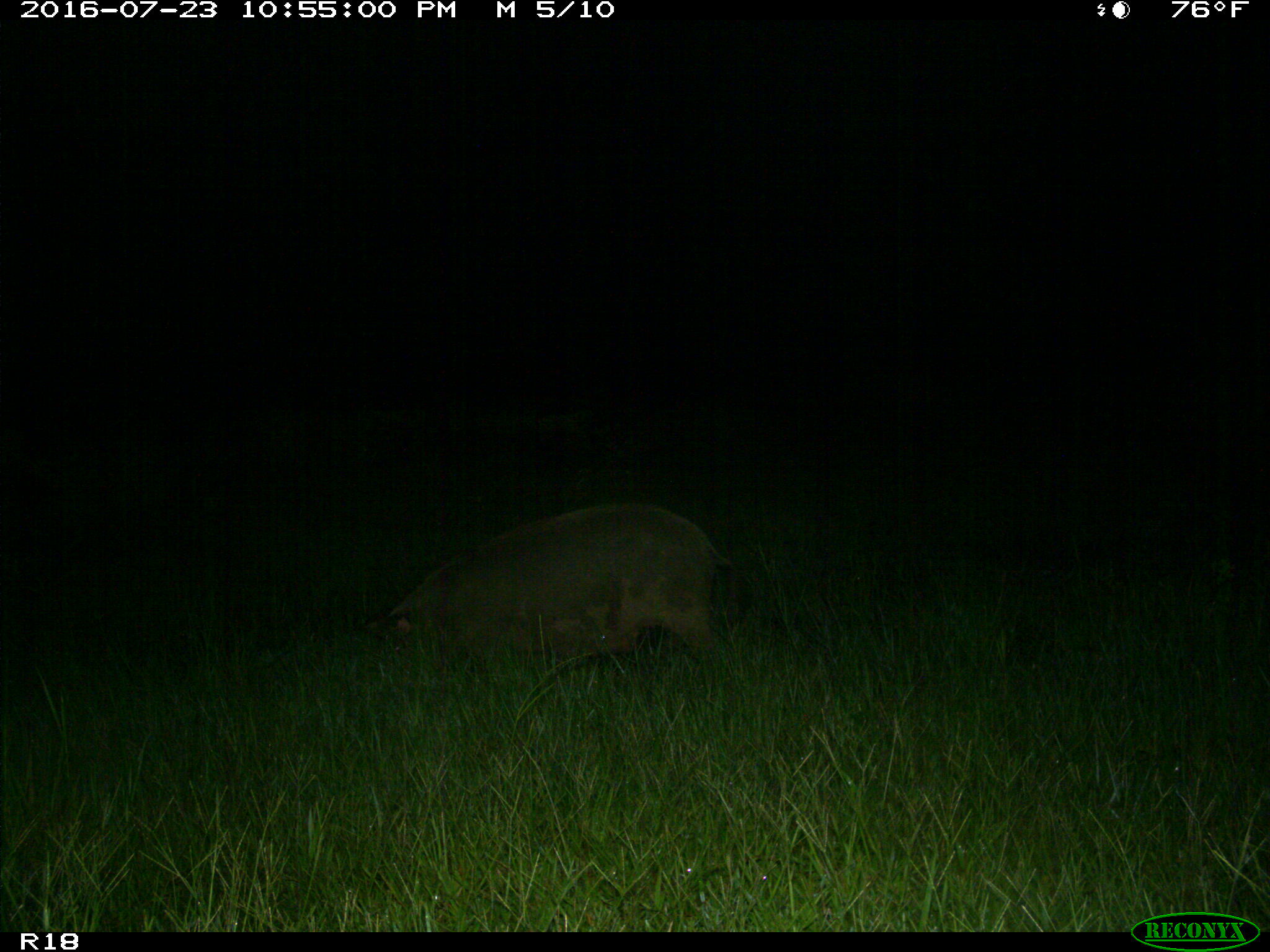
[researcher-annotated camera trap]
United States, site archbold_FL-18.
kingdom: Animalia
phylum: Chordata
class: Mammalia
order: Artiodactyla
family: Suidae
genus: Sus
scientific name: Sus scrofa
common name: wild boar